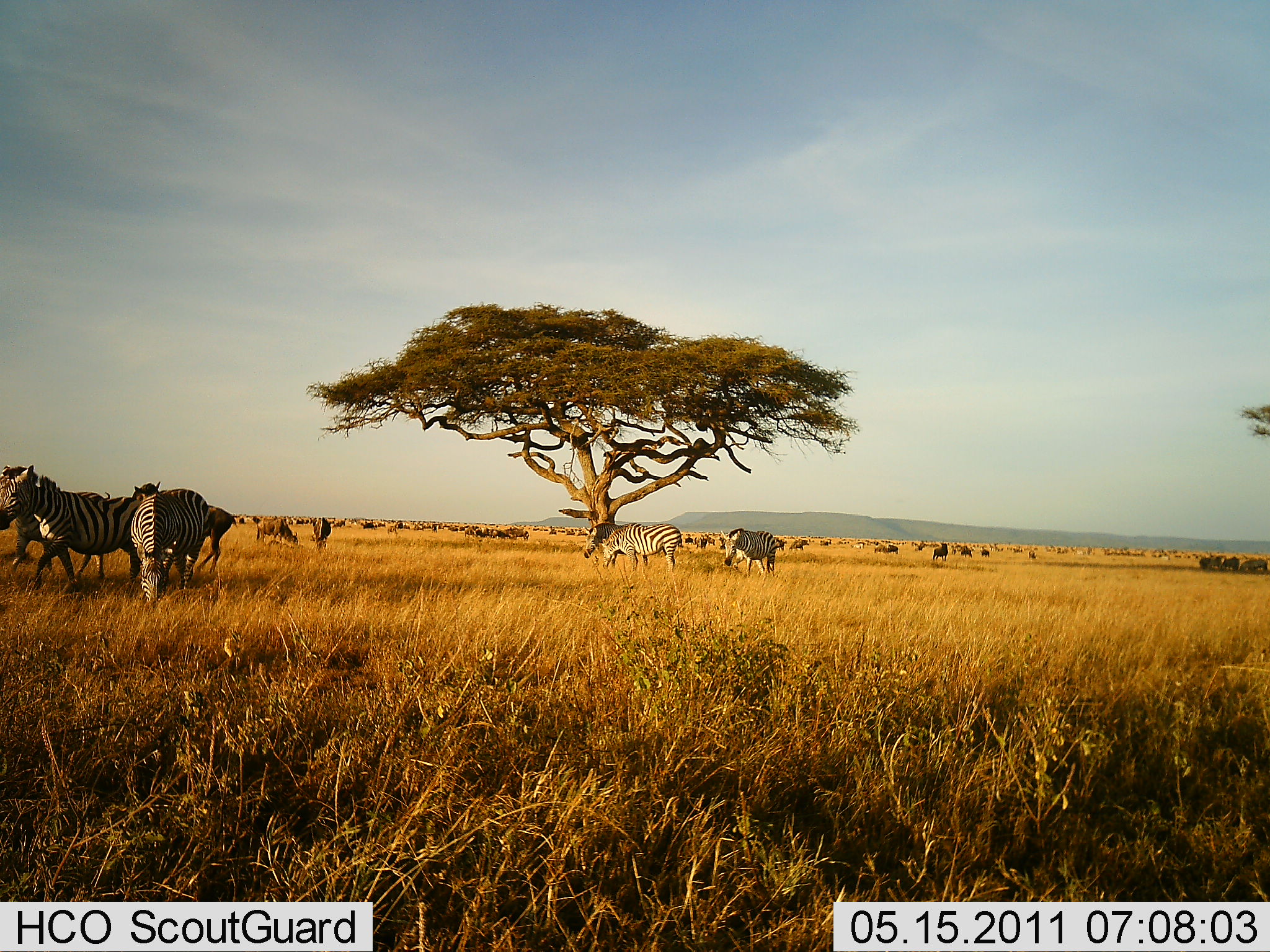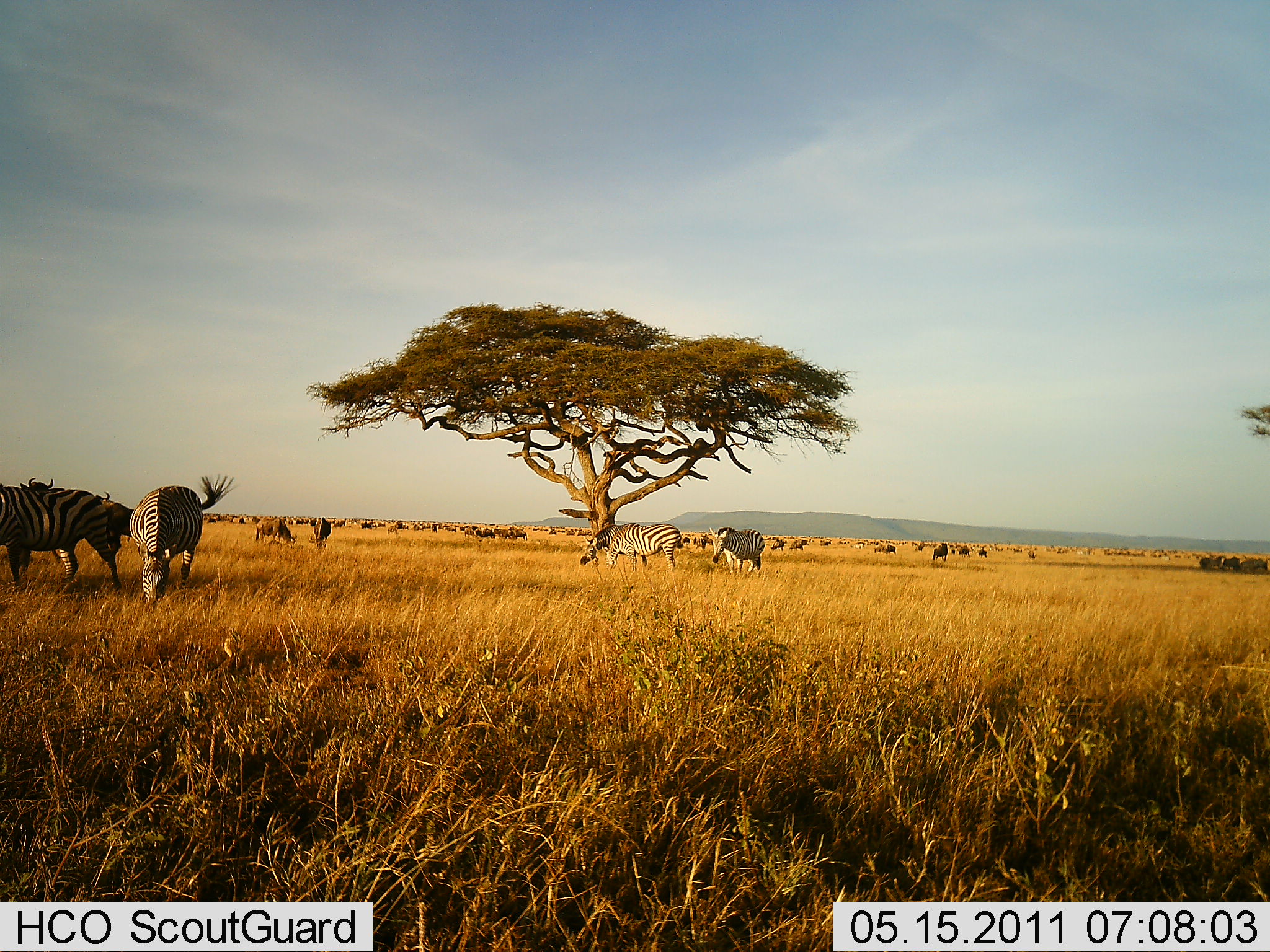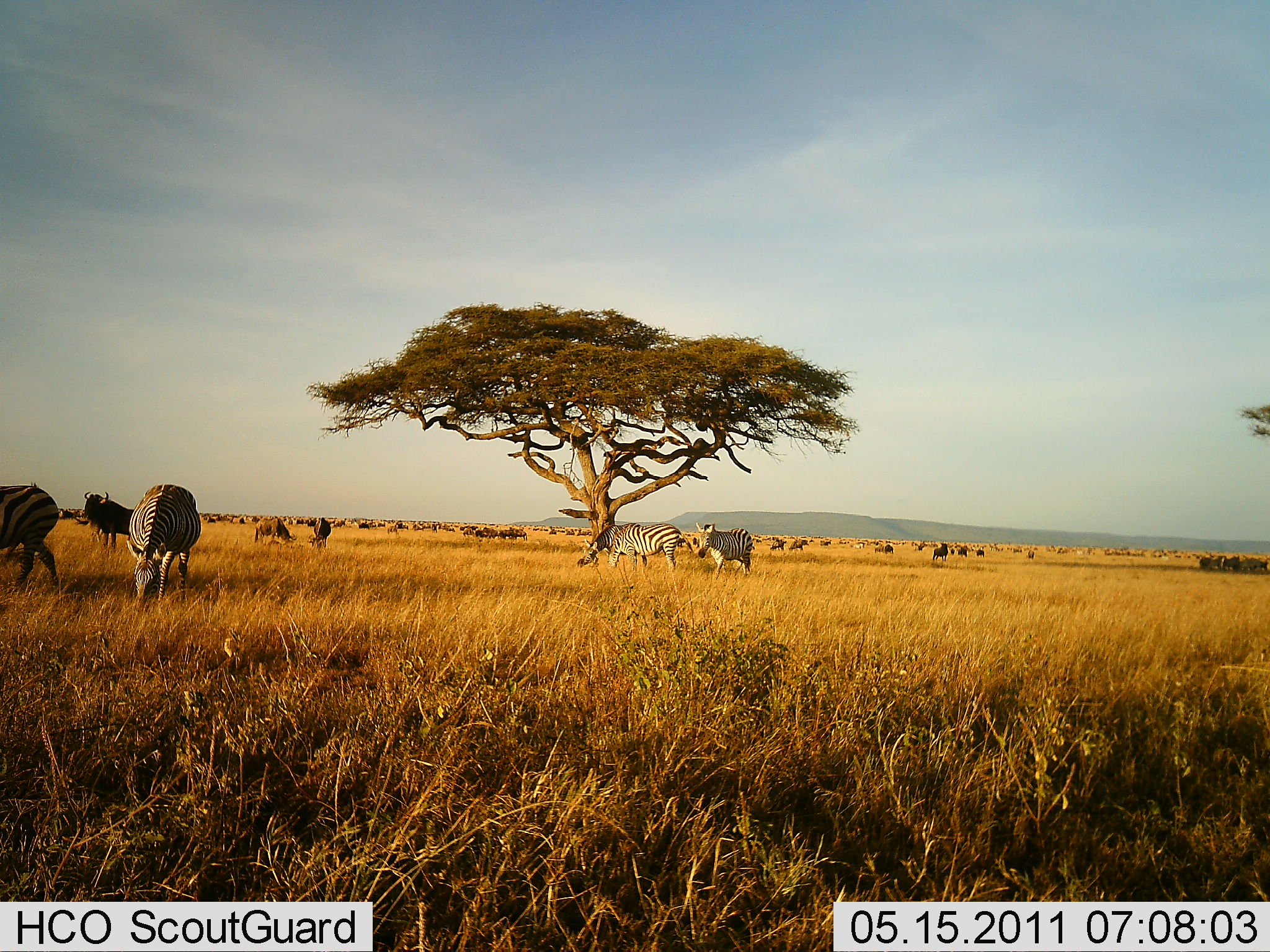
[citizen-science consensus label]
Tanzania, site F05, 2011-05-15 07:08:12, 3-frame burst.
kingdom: Animalia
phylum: Chordata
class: Mammalia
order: Artiodactyla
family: Bovidae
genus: Connochaetes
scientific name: Connochaetes taurinus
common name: blue wildebeest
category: wildebeest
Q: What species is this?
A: Wildebeest (blue wildebeest) (Connochaetes taurinus).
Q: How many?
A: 11-50.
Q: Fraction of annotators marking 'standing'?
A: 54%.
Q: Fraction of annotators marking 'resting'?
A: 15%.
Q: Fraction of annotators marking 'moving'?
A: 54%.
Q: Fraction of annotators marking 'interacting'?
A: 0%.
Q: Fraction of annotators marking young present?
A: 0%.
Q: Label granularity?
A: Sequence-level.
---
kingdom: Animalia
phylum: Chordata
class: Mammalia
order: Perissodactyla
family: Equidae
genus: Equus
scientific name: Equus quagga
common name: plains zebra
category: zebra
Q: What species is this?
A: Zebra (plains zebra) (Equus quagga).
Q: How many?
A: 5.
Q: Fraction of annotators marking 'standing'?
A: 29%.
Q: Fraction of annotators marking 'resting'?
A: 6%.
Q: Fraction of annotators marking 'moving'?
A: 71%.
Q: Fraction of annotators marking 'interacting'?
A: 0%.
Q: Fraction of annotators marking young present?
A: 0%.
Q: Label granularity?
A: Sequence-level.